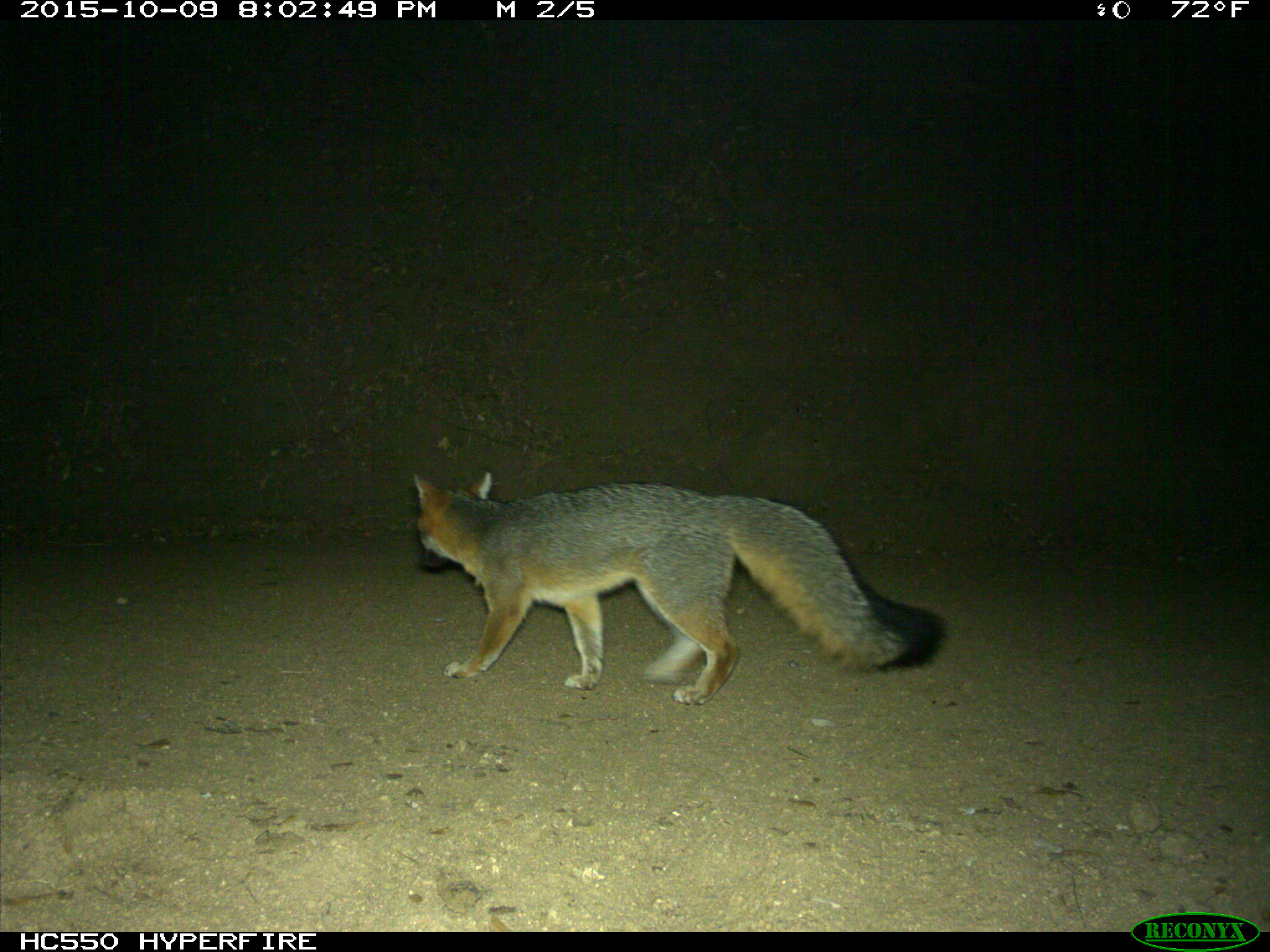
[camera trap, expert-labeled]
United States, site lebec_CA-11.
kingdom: Animalia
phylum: Chordata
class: Mammalia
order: Carnivora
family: Canidae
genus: Urocyon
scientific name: Urocyon cinereoargenteus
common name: gray fox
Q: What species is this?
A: Urocyon cinereoargenteus (gray fox).